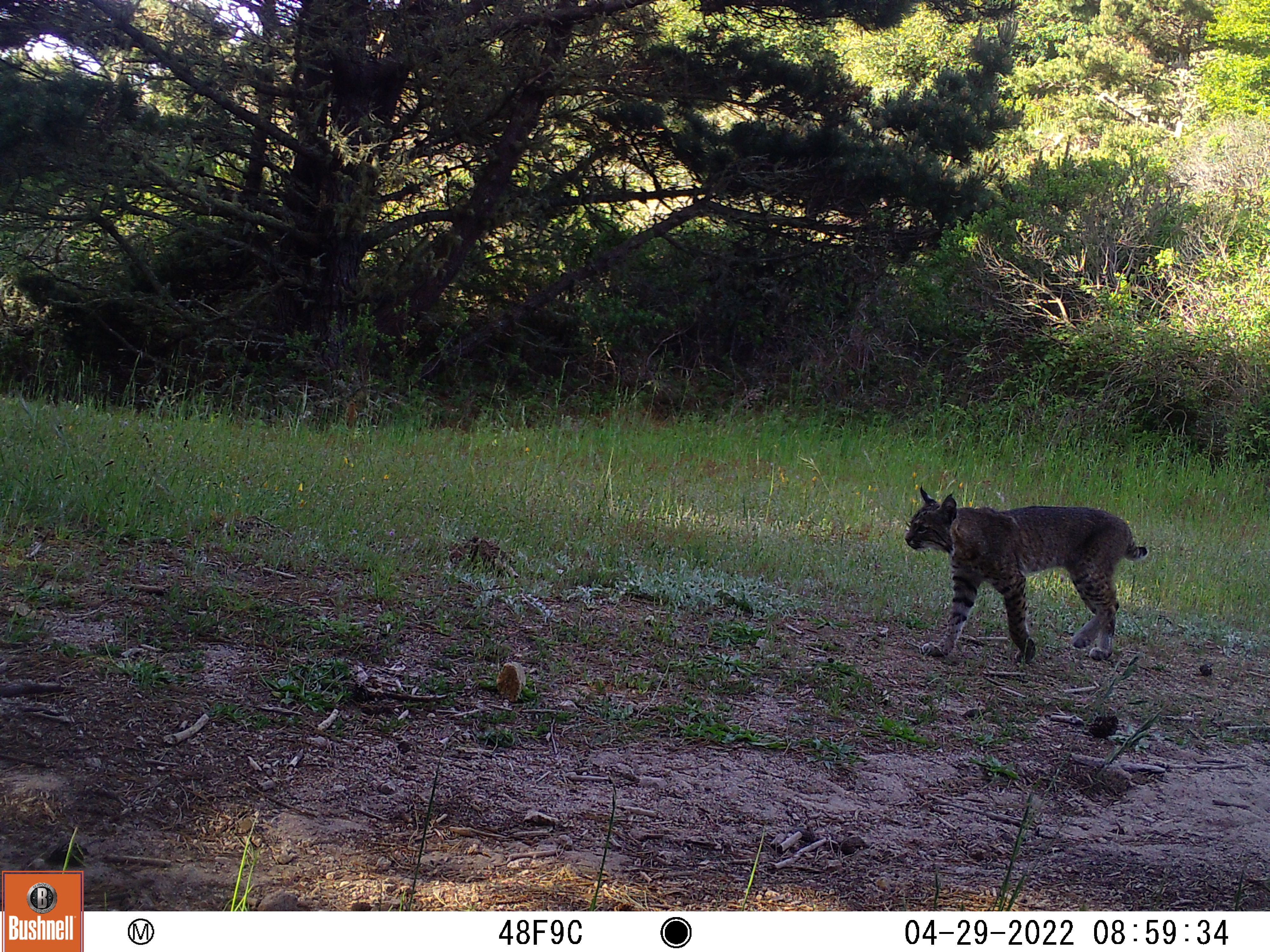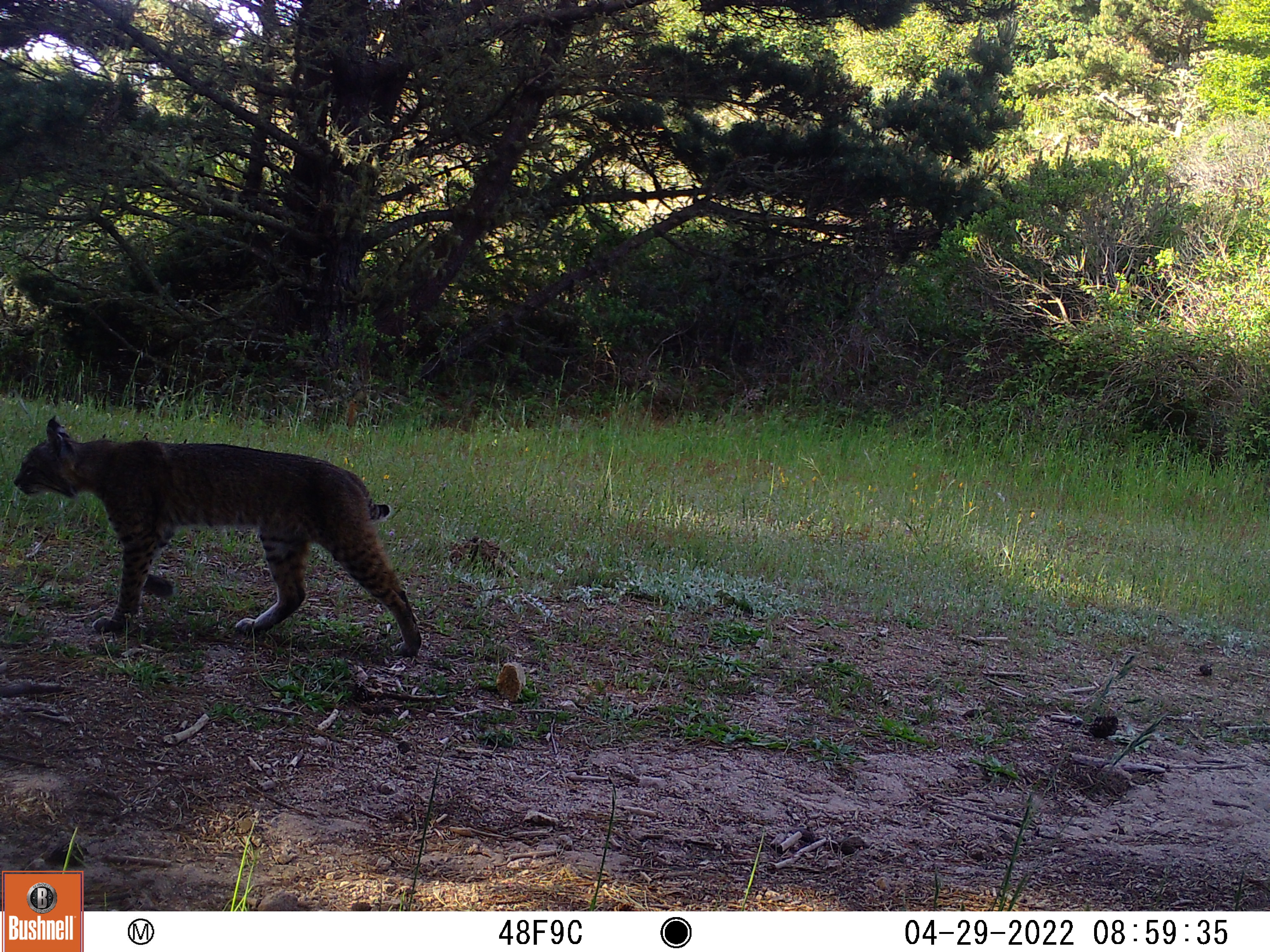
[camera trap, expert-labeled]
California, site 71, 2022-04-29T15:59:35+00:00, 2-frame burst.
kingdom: Animalia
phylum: Chordata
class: Mammalia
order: Carnivora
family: Felidae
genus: Lynx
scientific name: Lynx rufus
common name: bobcat